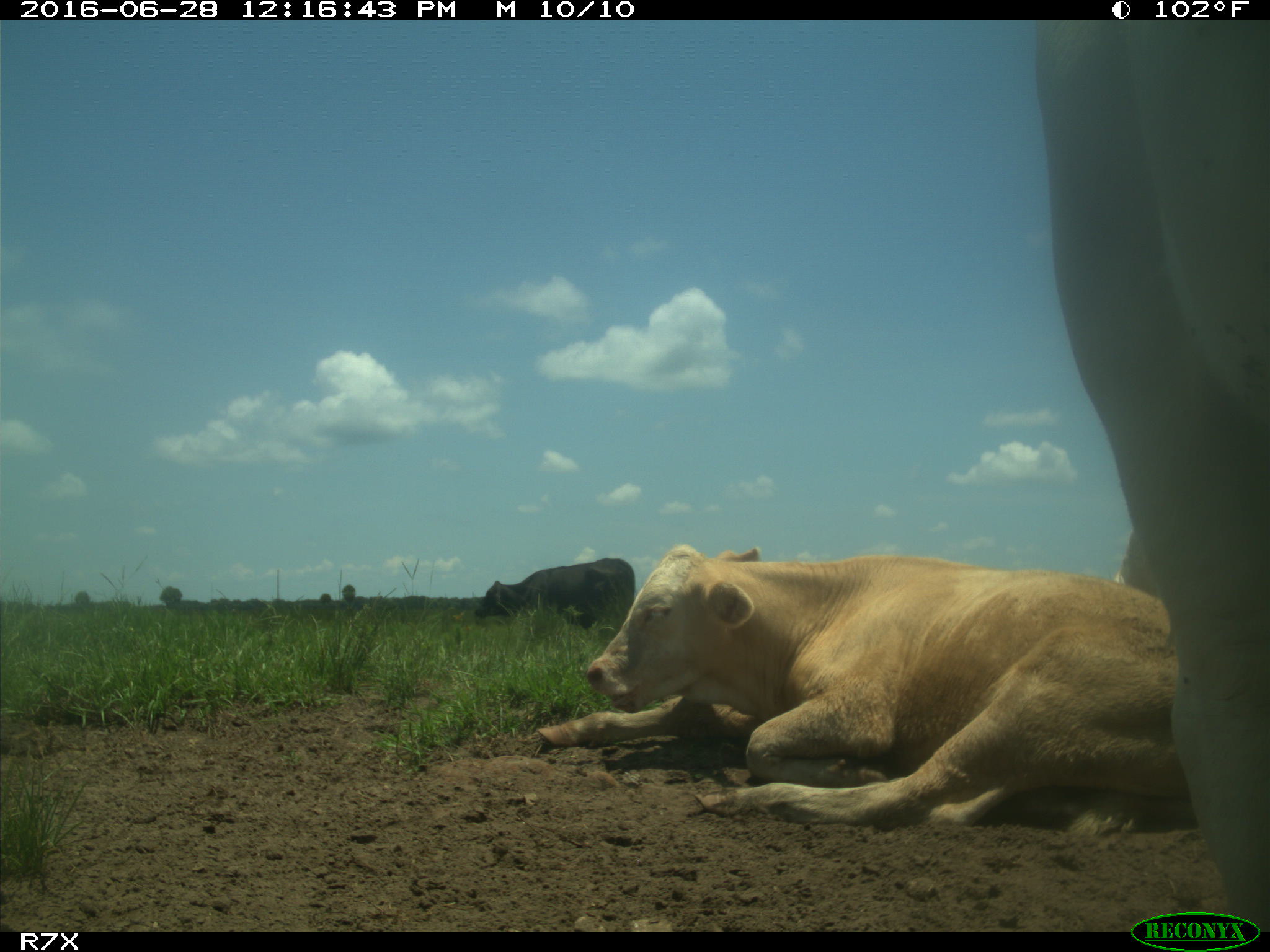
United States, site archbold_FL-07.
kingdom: Animalia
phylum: Chordata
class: Mammalia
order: Artiodactyla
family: Bovidae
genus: Bos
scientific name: Bos taurus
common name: domestic cow